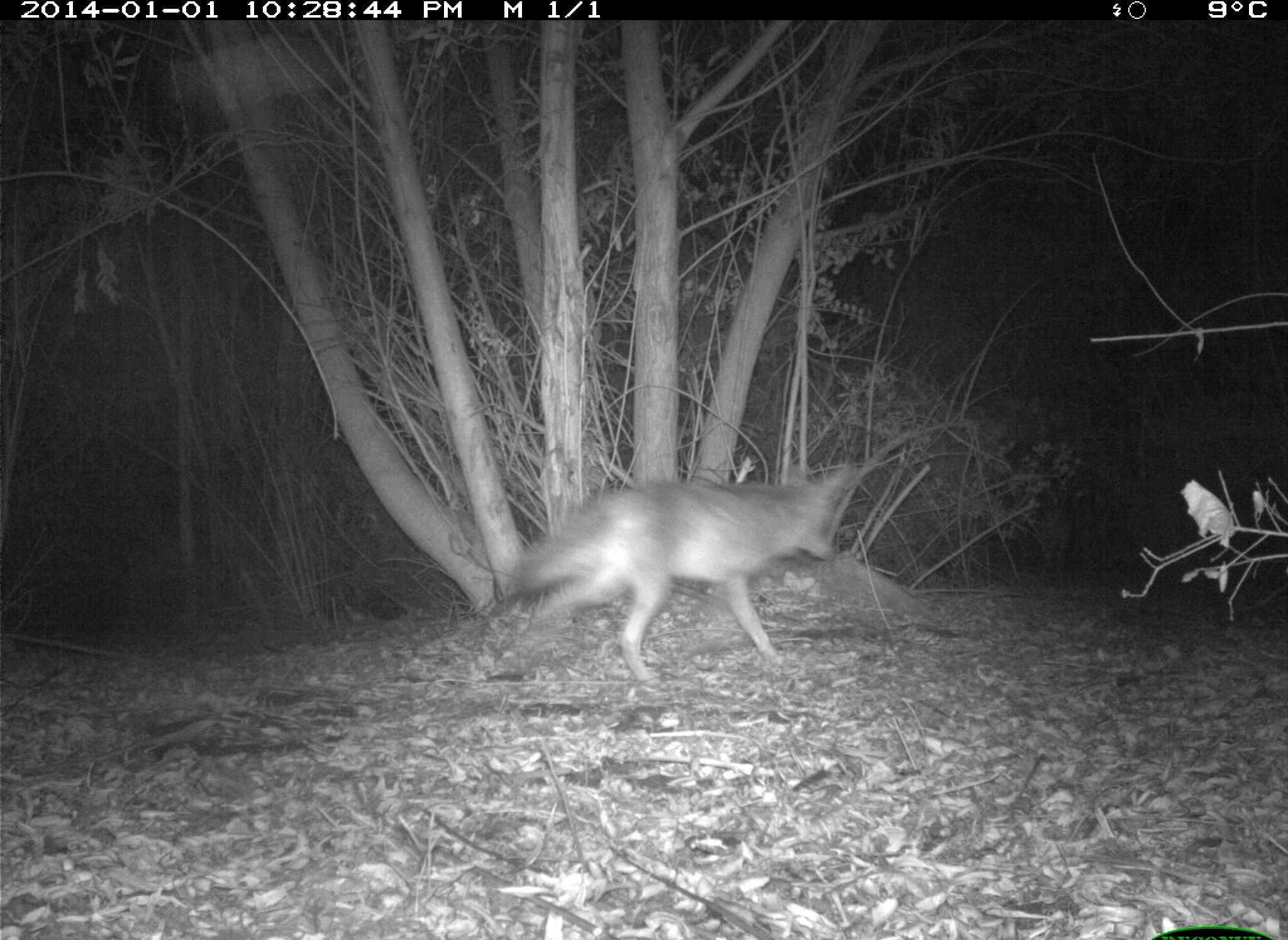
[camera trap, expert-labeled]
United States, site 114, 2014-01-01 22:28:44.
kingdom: Animalia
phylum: Chordata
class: Mammalia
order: Carnivora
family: Canidae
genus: Canis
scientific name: Canis latrans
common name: coyote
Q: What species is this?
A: Coyote (Canis latrans).